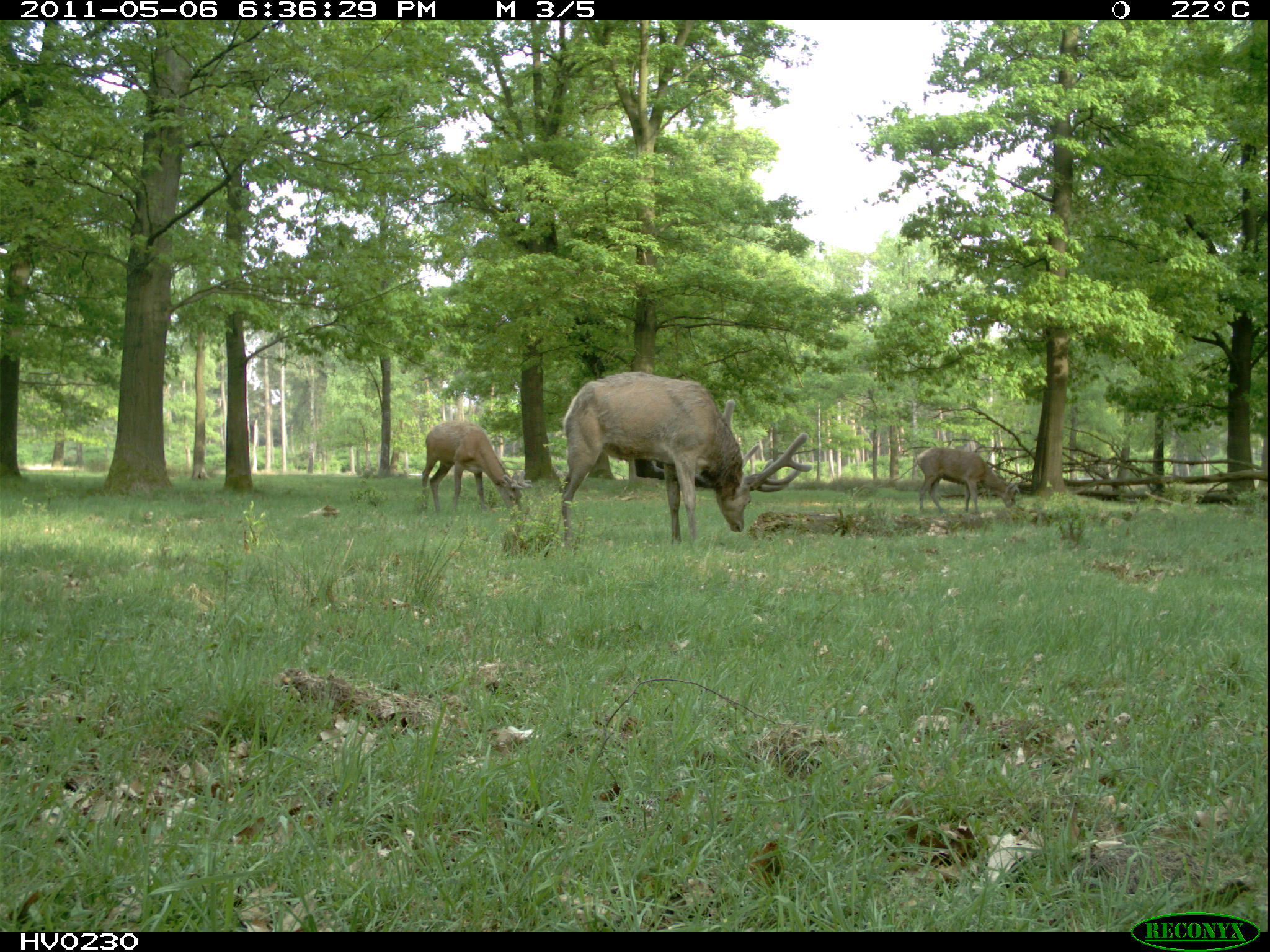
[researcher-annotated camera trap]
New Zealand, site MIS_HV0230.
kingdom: Animalia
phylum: Chordata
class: Mammalia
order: Artiodactyla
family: Cervidae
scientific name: Cervidae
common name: deer